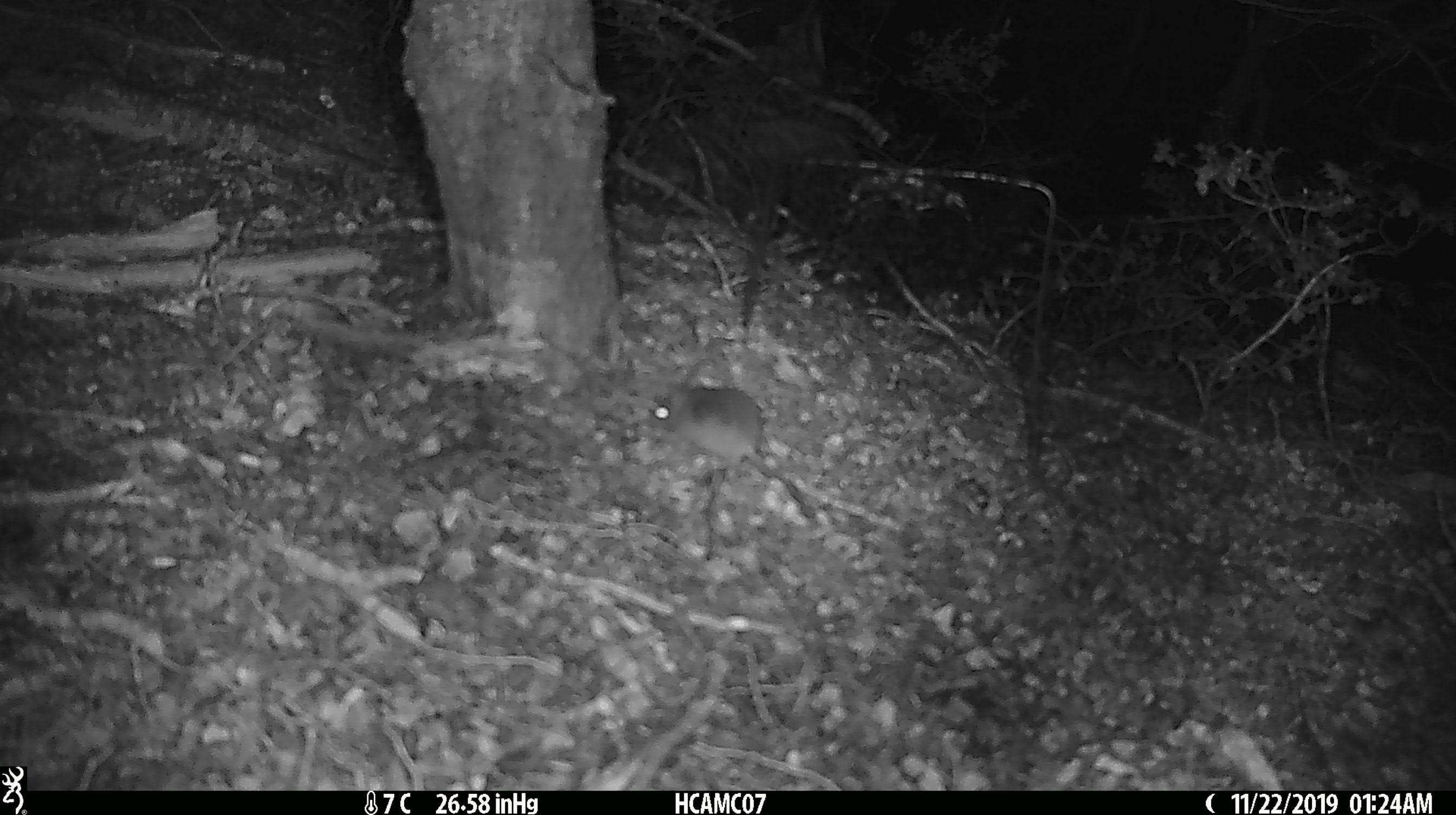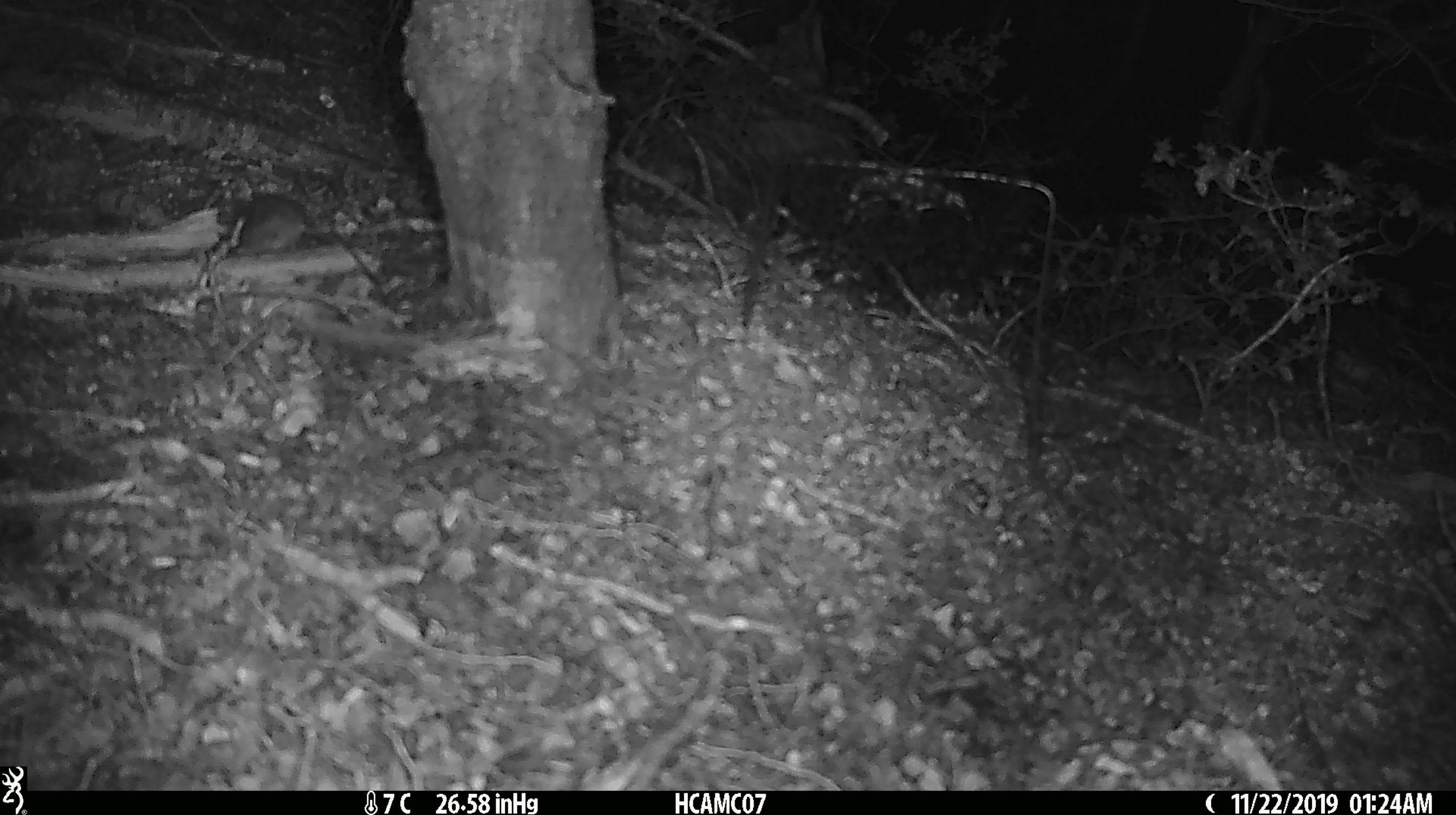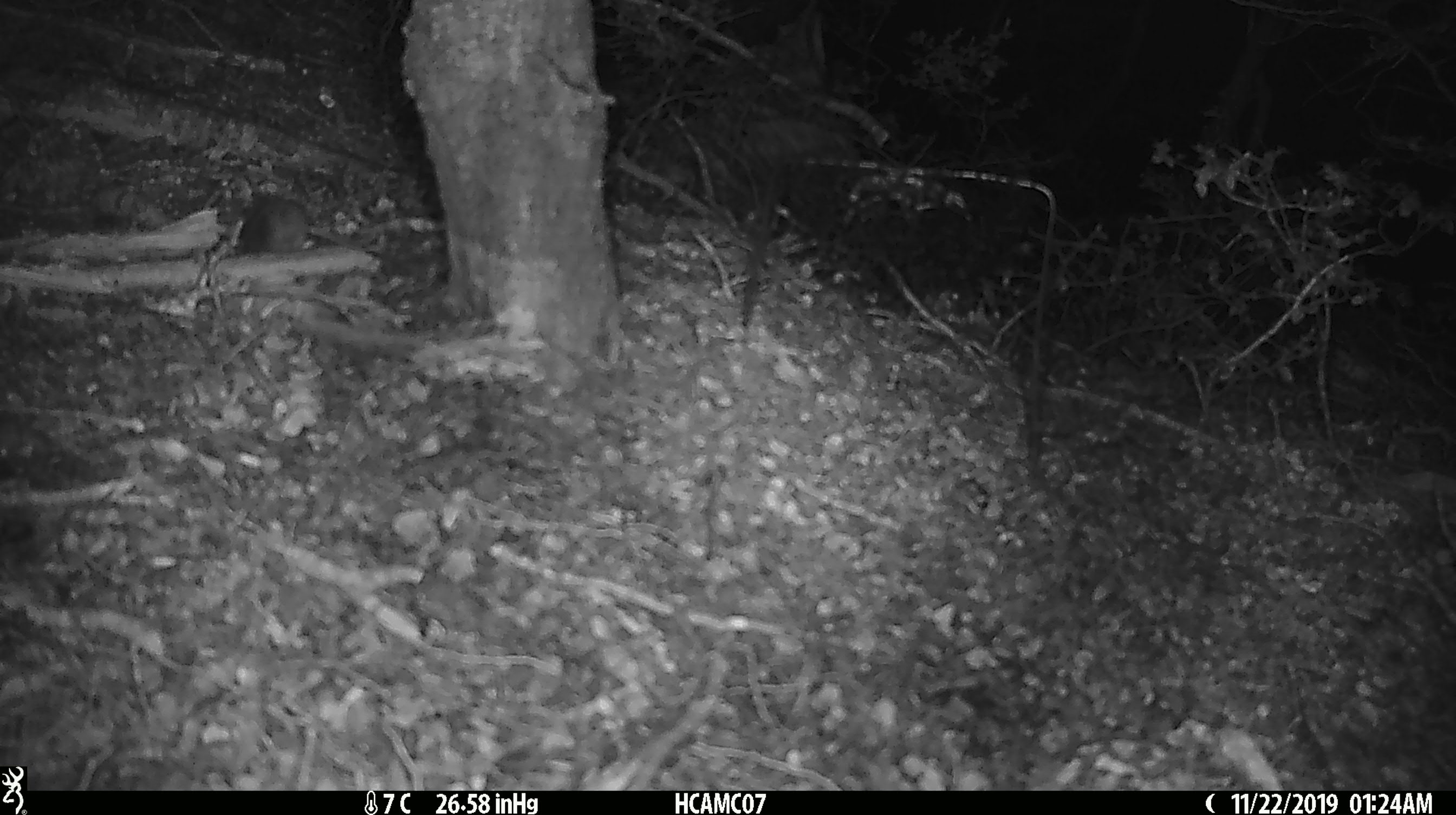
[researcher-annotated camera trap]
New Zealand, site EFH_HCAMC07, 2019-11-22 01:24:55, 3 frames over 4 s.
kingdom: Animalia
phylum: Chordata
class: Mammalia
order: Rodentia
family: Muridae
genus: Mus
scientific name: Mus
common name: mouse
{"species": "mouse (Mus)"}